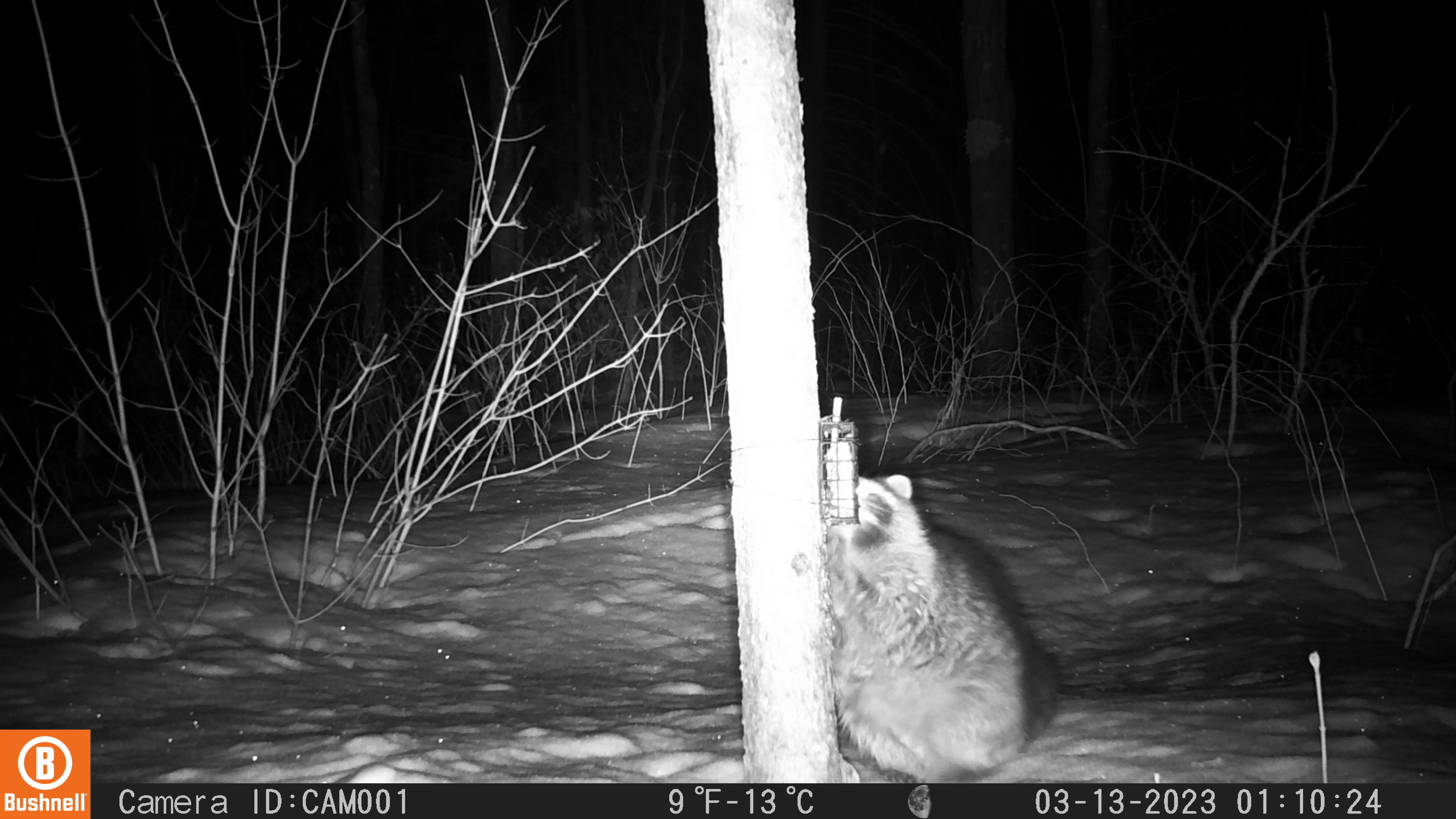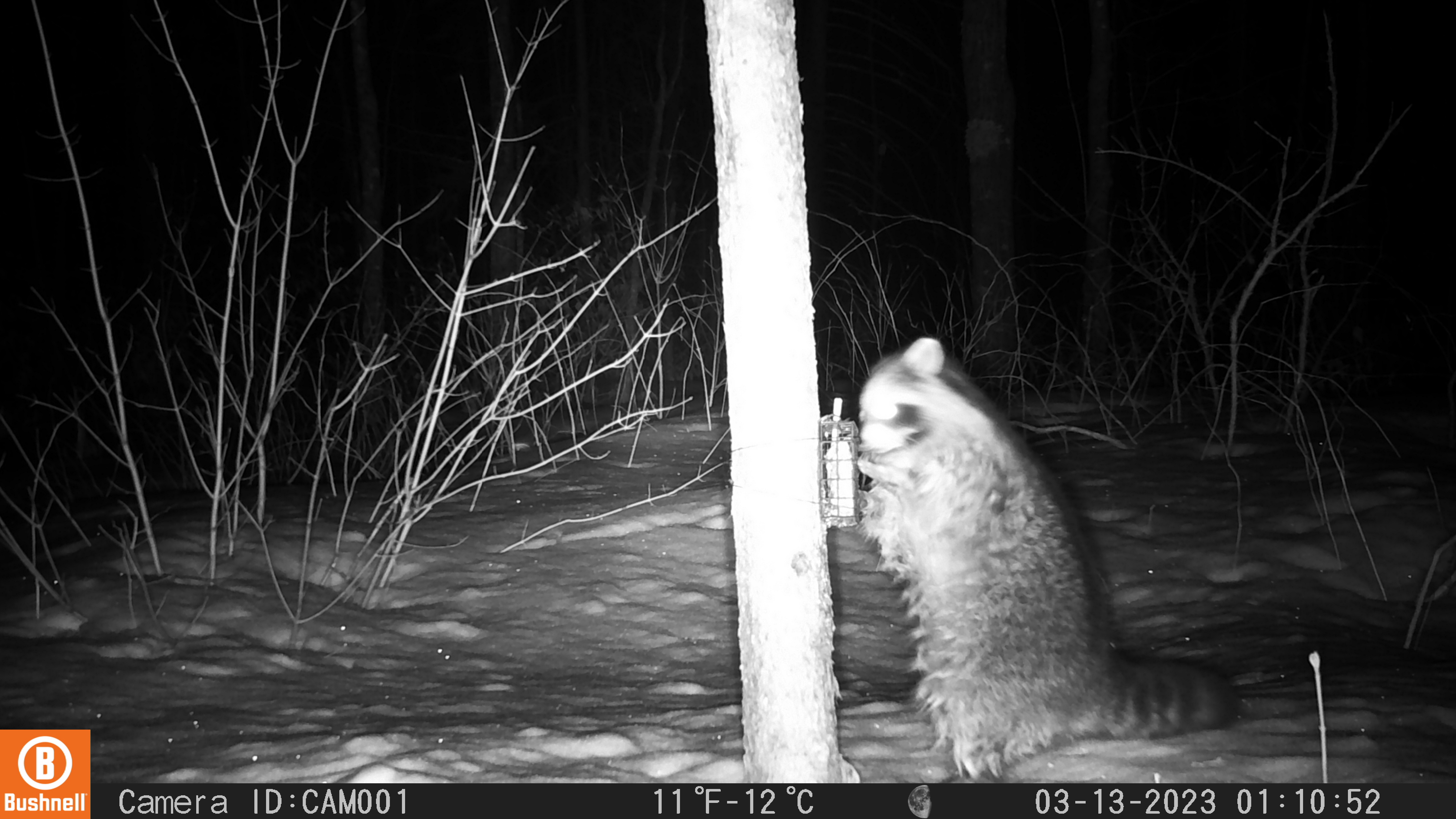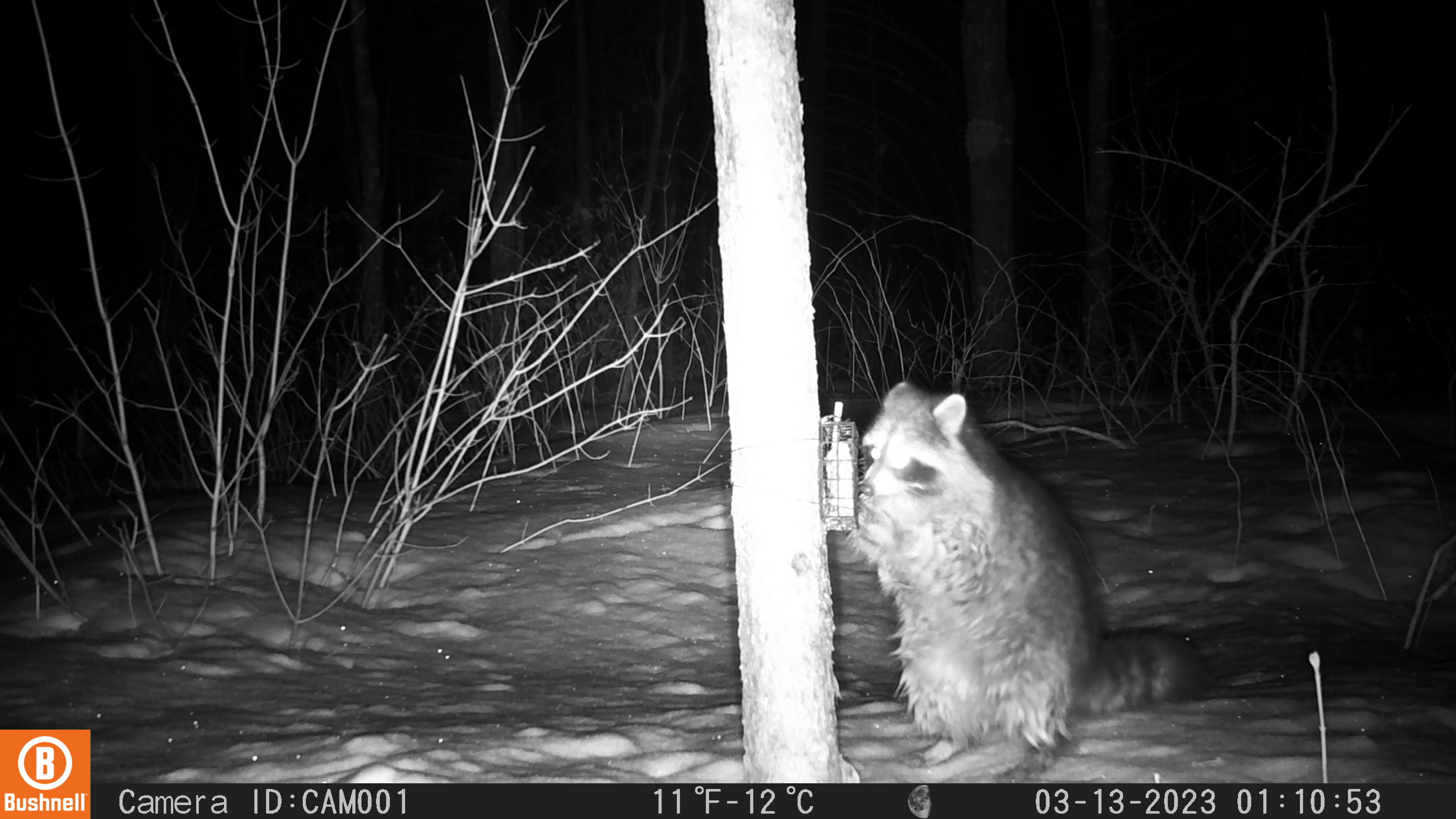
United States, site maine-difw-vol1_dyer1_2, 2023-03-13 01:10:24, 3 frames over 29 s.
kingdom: Animalia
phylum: Chordata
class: Mammalia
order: Carnivora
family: Procyonidae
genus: Procyon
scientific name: Procyon lotor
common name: raccoon